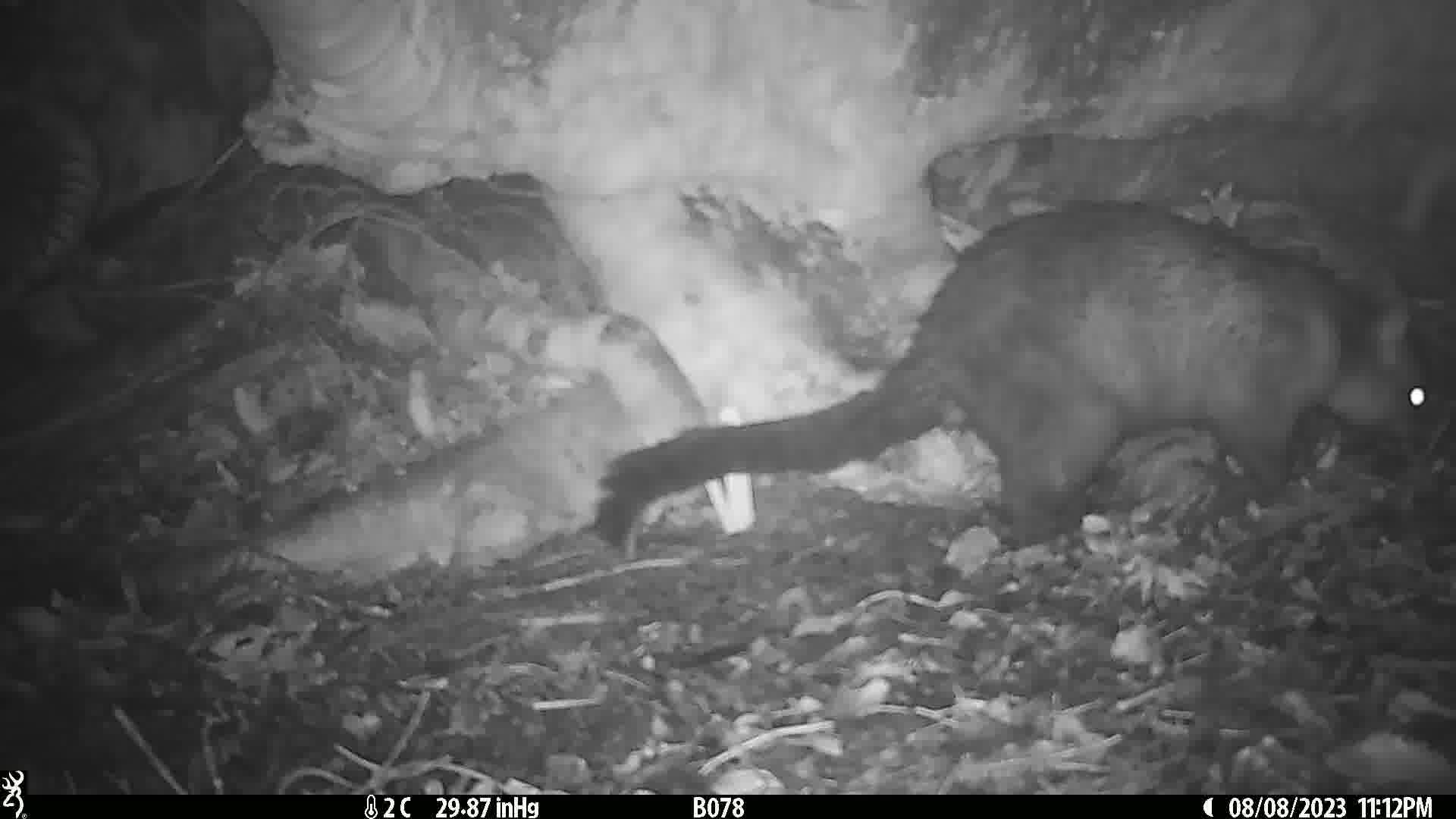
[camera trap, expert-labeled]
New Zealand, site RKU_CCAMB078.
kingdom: Animalia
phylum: Chordata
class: Mammalia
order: Diprotodontia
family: Phalangeridae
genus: Trichosurus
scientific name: Trichosurus vulpecula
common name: common brushtail possum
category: possum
Possum (common brushtail possum) (Trichosurus vulpecula).